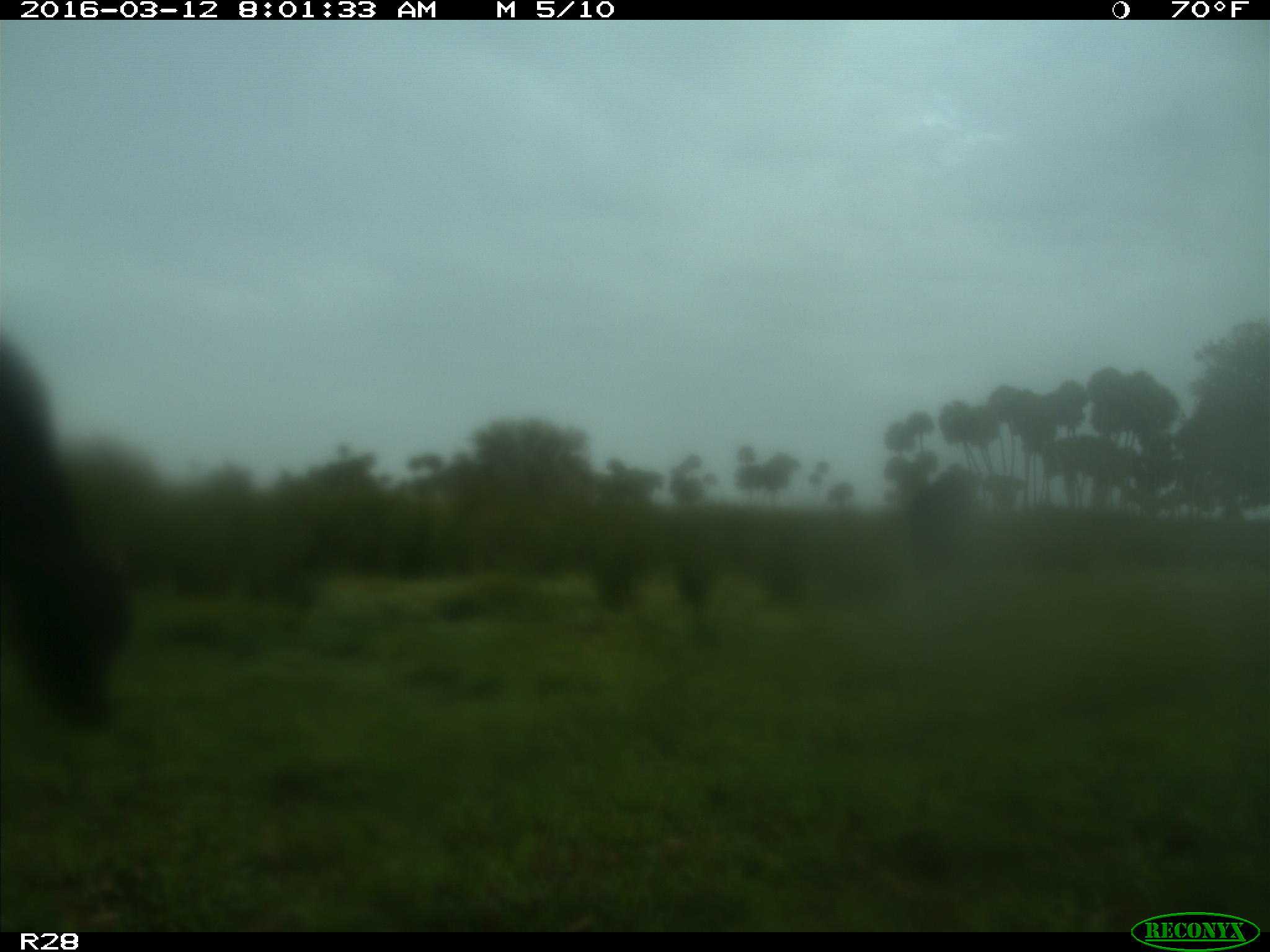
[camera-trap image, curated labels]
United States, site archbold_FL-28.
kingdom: Animalia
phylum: Chordata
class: Mammalia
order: Artiodactyla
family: Bovidae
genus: Bos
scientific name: Bos taurus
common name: domestic cow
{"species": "Bos taurus (domestic cow)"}